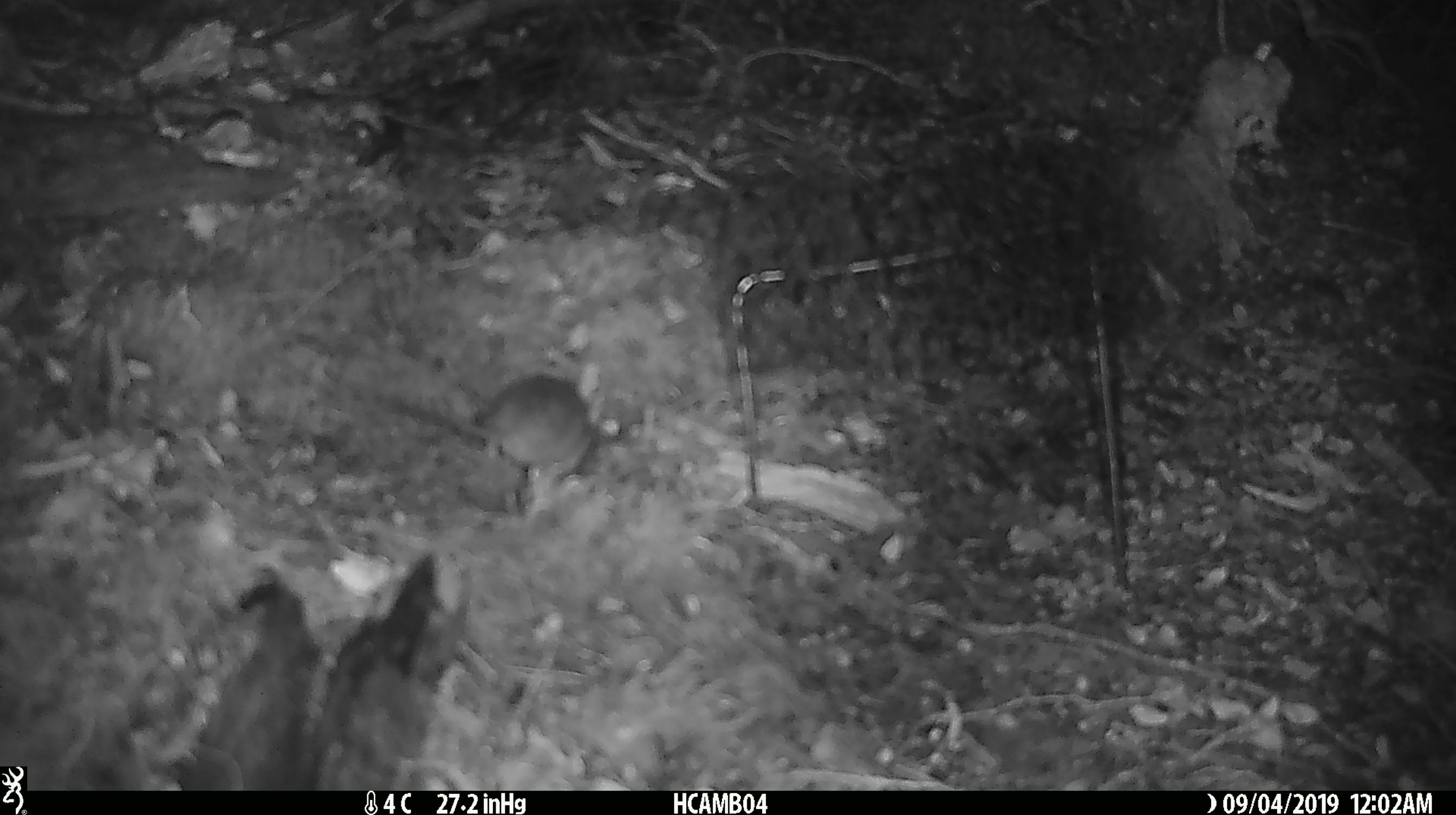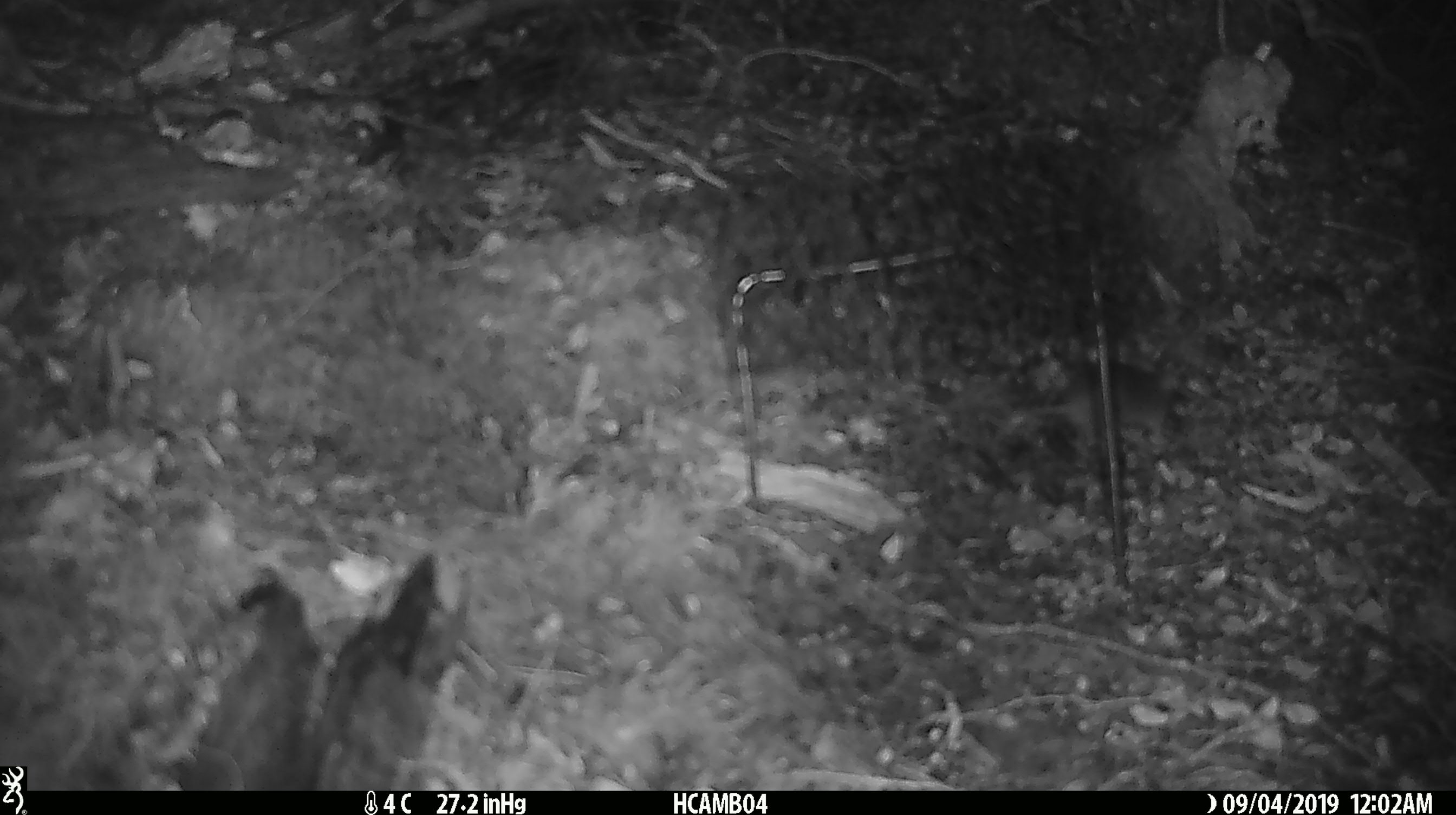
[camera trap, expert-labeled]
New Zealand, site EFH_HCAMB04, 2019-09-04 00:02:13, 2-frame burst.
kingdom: Animalia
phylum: Chordata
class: Mammalia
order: Rodentia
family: Muridae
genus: Mus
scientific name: Mus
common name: mouse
Mouse (Mus).